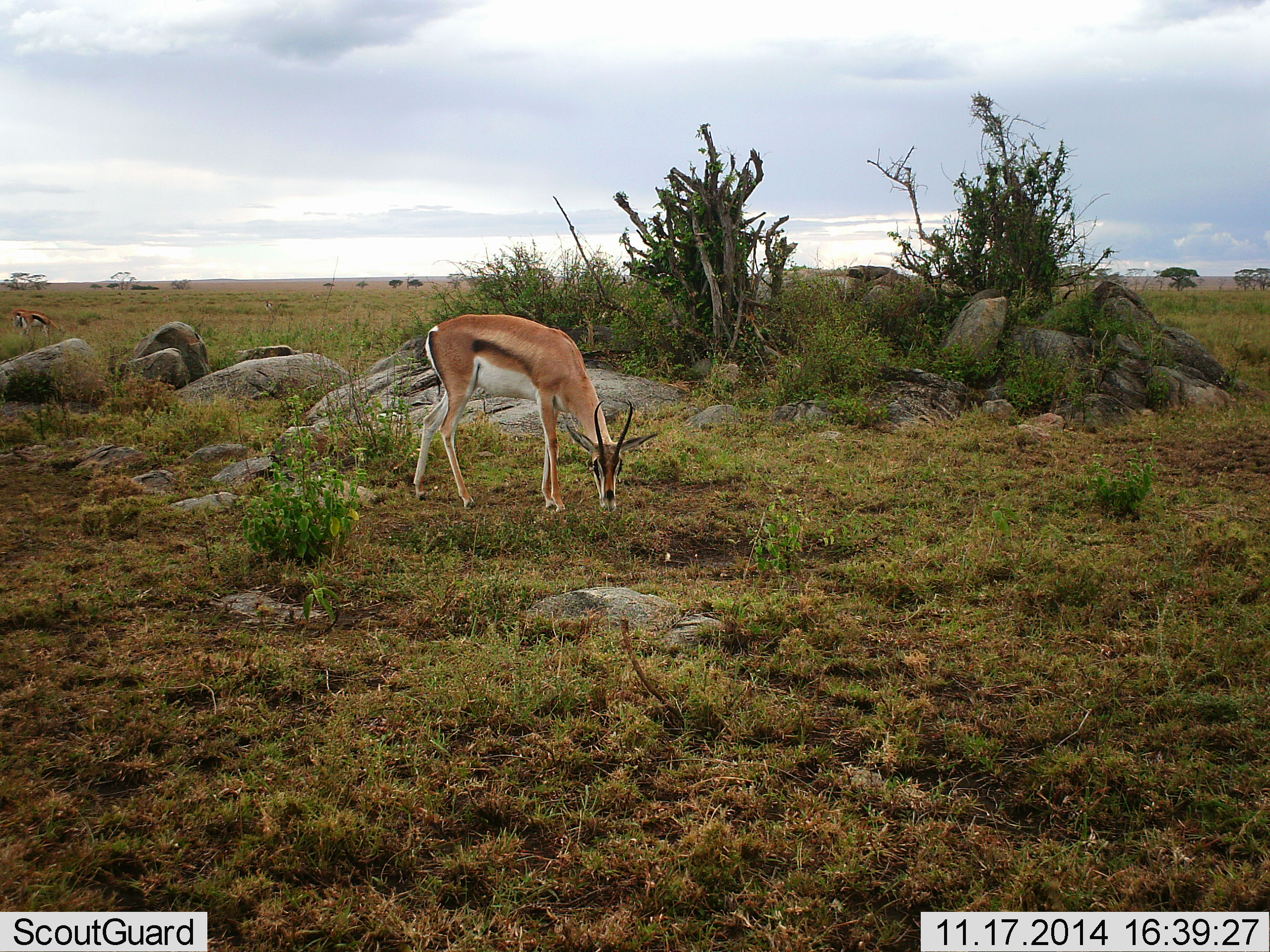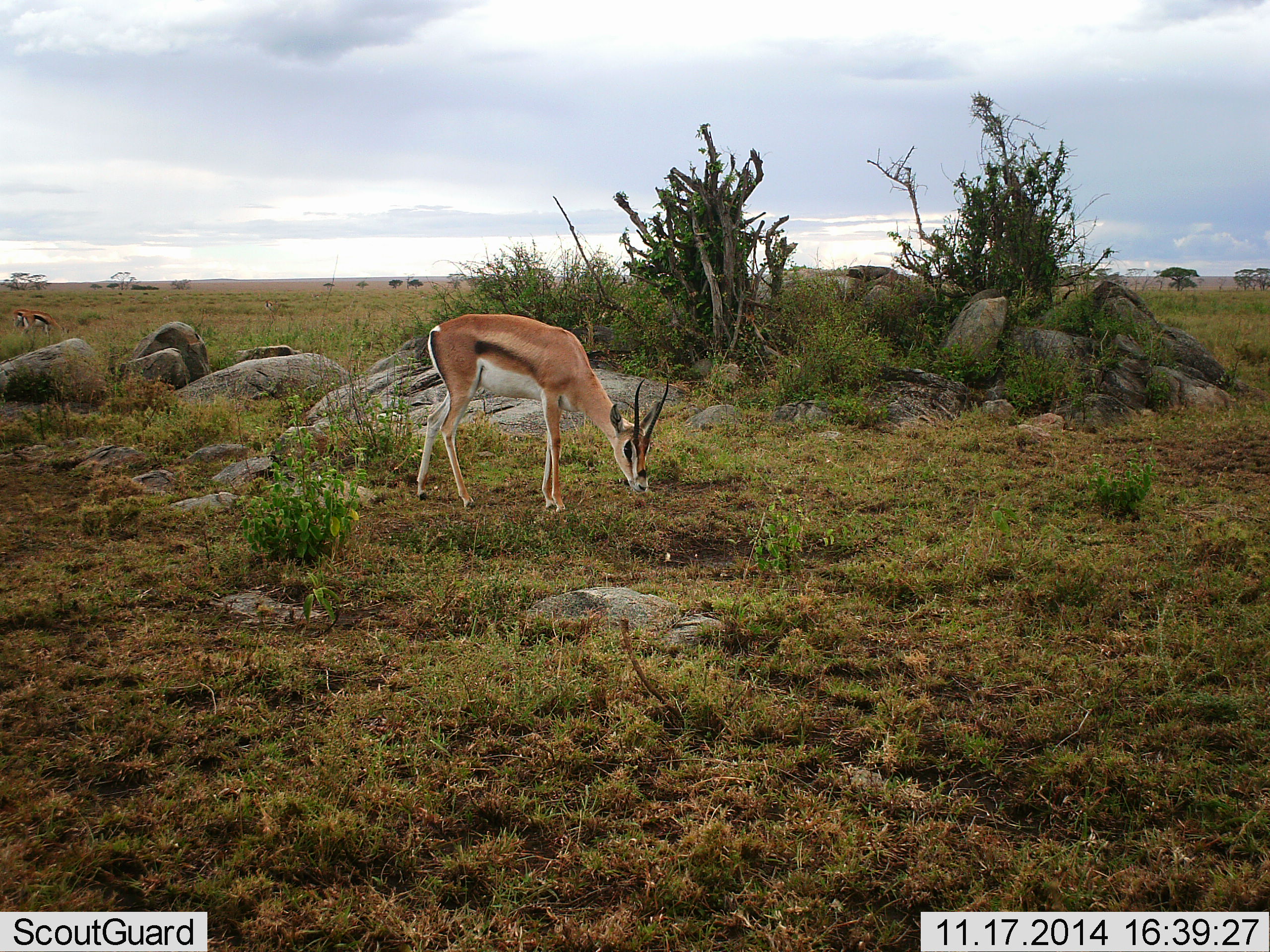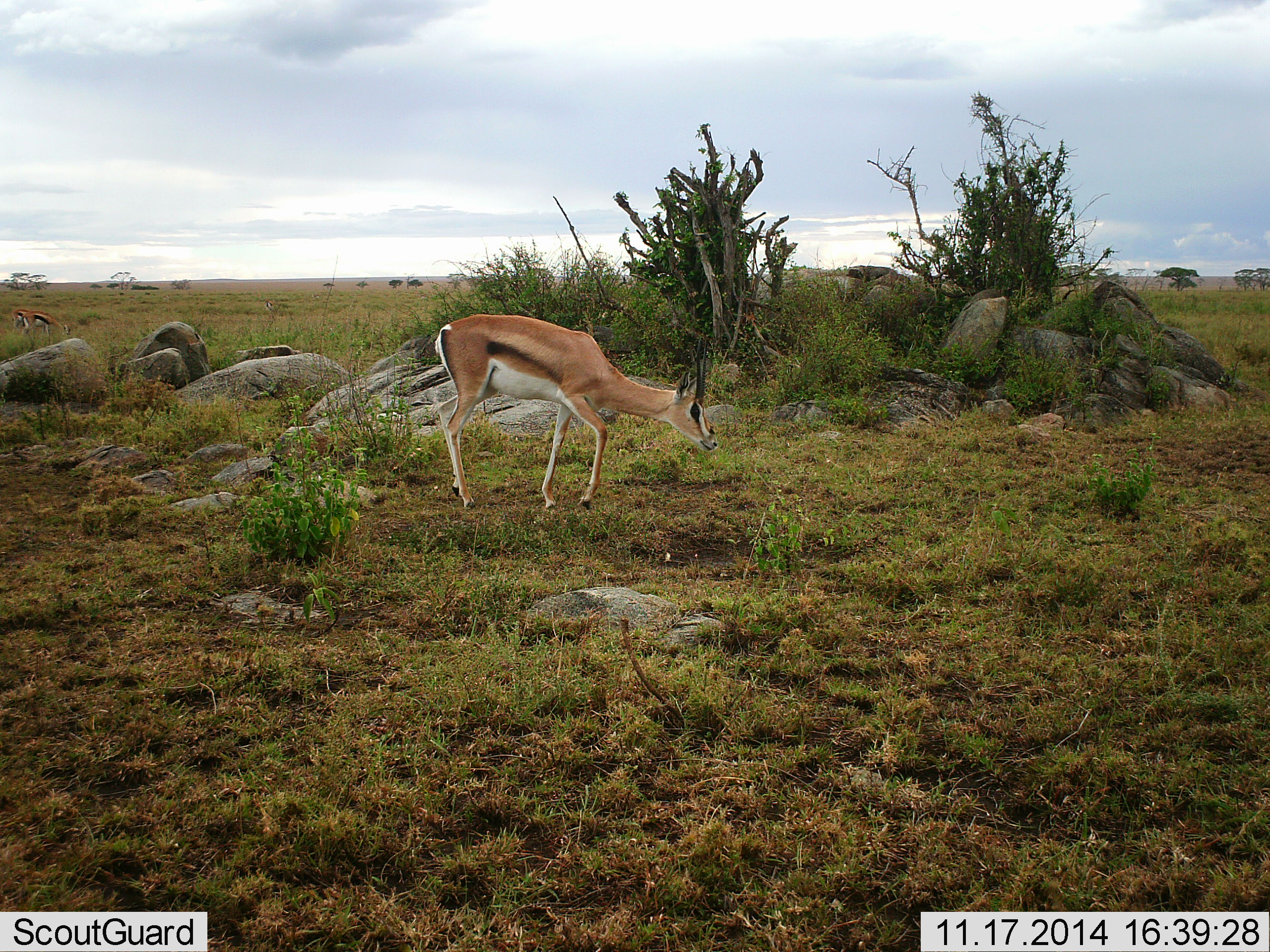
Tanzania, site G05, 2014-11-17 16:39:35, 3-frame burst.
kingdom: Animalia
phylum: Chordata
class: Mammalia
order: Artiodactyla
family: Bovidae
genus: Nanger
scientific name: Nanger granti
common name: grant's gazelle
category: gazellegrants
Gazellegrants (grant's gazelle) (Nanger granti), count 1. Behavior (volunteer vote fractions): standing 33%, resting 0%, moving 7%, interacting 0%. Young present (vote fraction): 0%. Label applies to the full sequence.